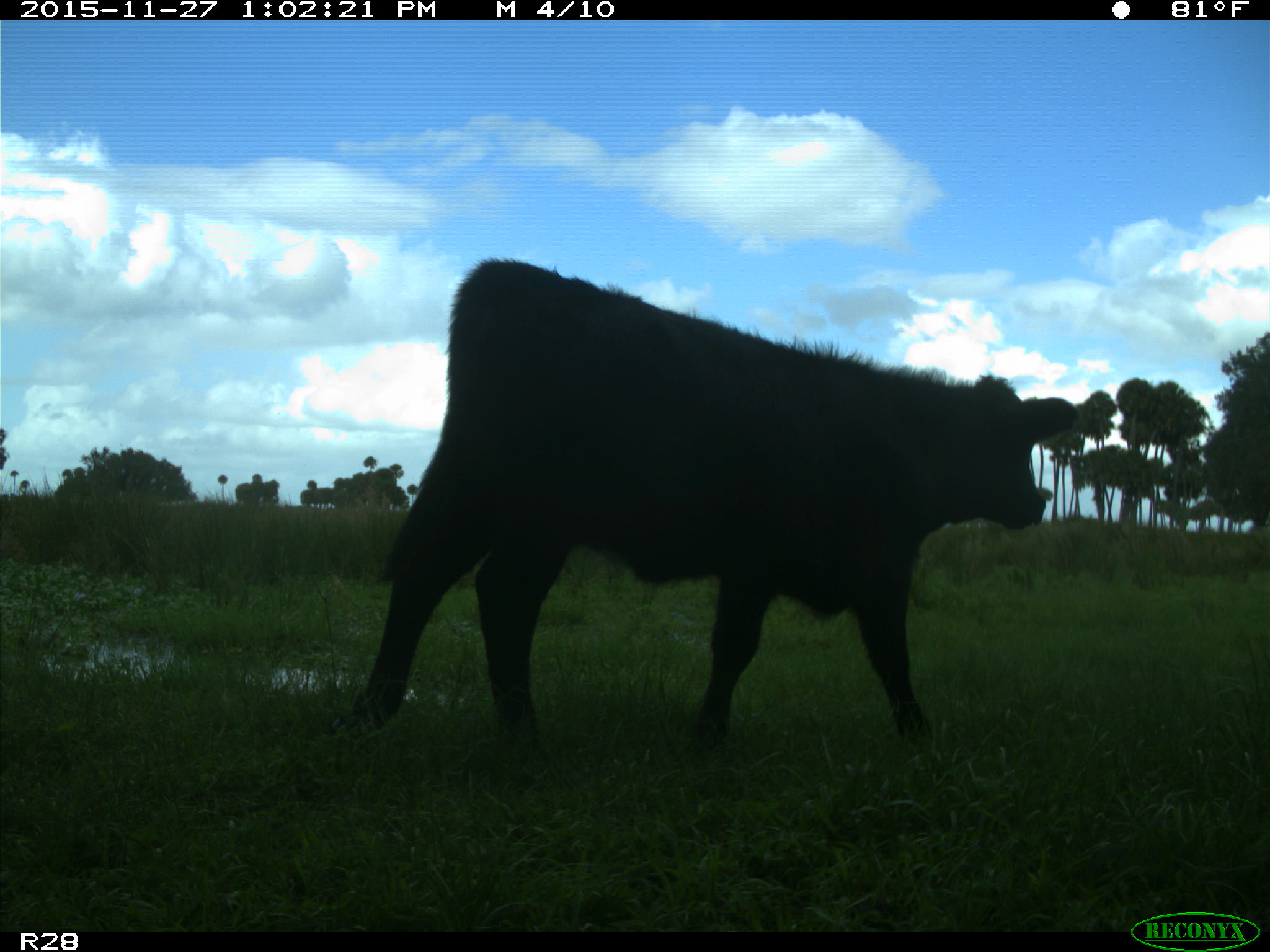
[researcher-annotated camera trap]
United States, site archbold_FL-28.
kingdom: Animalia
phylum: Chordata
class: Mammalia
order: Artiodactyla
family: Bovidae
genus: Bos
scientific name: Bos taurus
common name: domestic cow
Bos taurus (domestic cow).